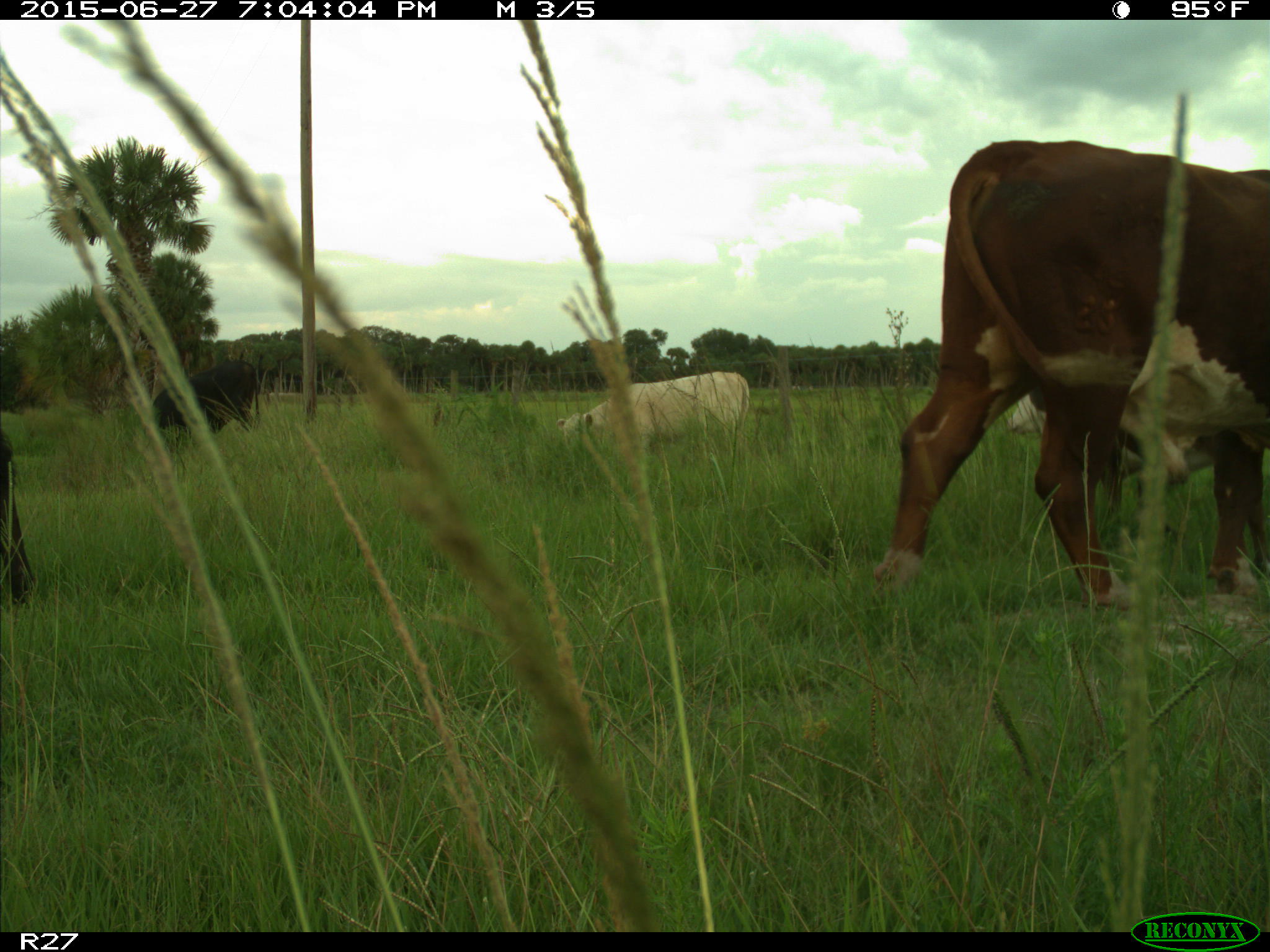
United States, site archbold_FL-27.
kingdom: Animalia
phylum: Chordata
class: Mammalia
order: Artiodactyla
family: Bovidae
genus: Bos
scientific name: Bos taurus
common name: domestic cow